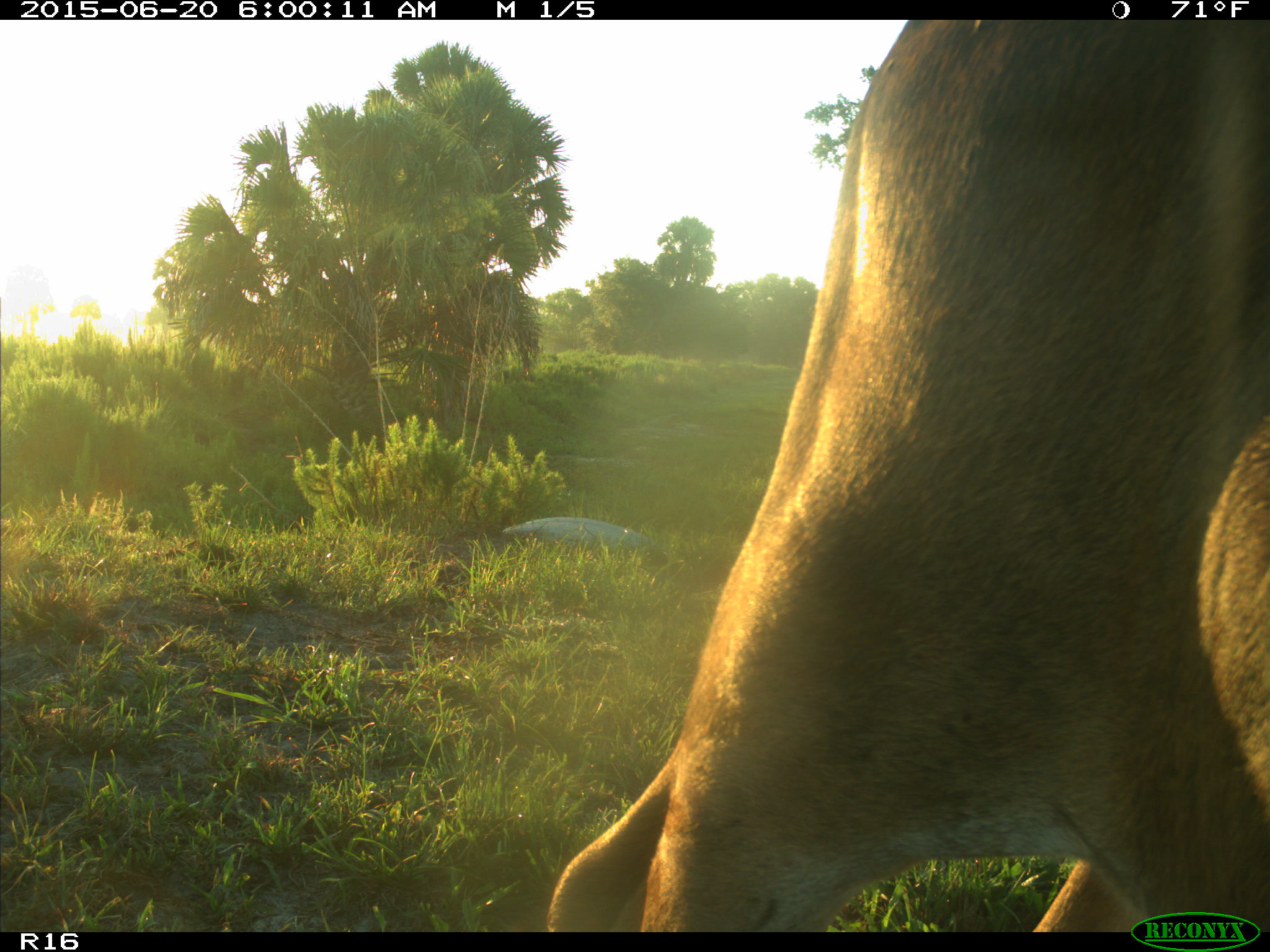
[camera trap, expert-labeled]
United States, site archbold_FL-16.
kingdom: Animalia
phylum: Chordata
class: Mammalia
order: Artiodactyla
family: Bovidae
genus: Bos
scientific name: Bos taurus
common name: domestic cow